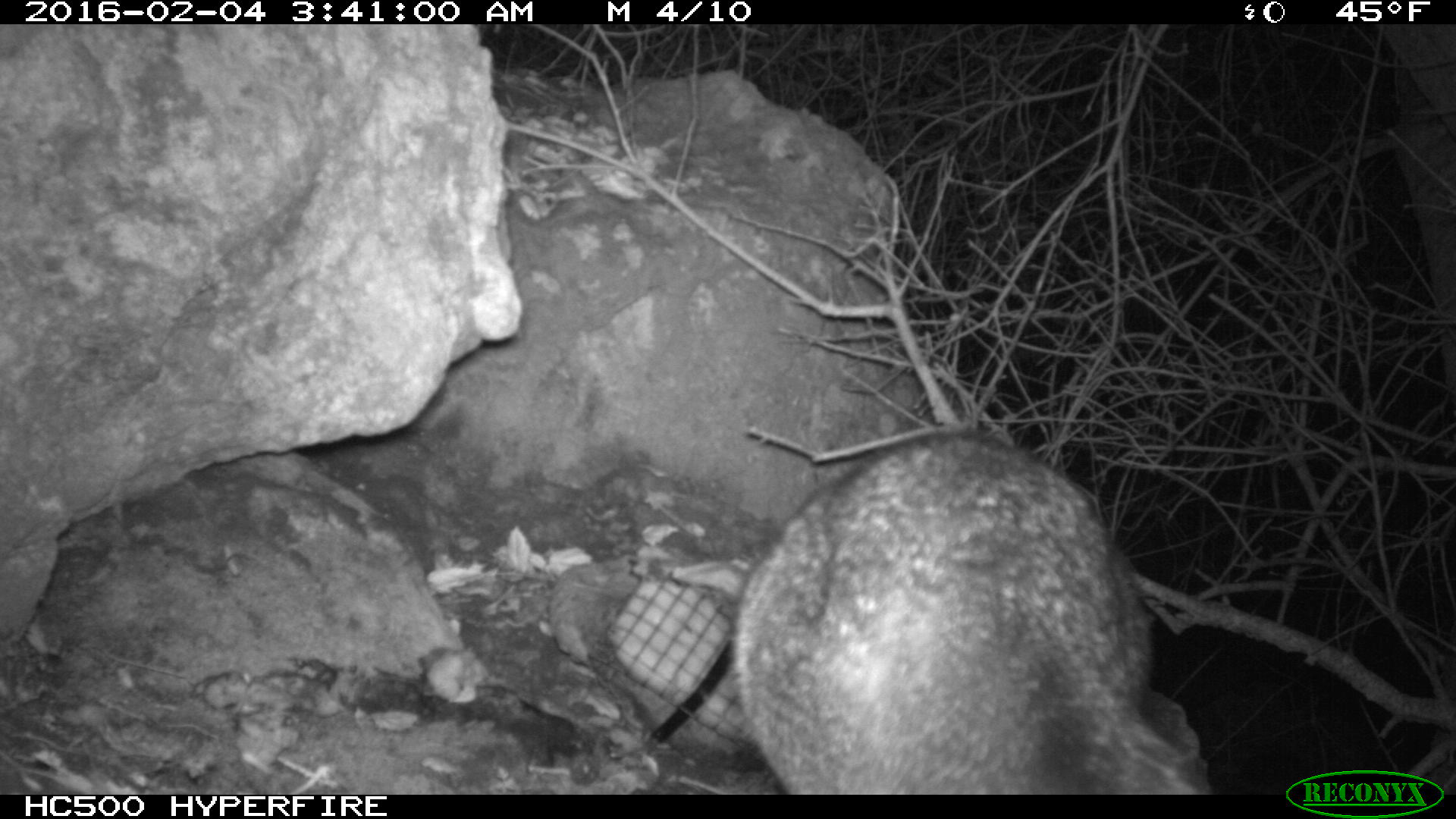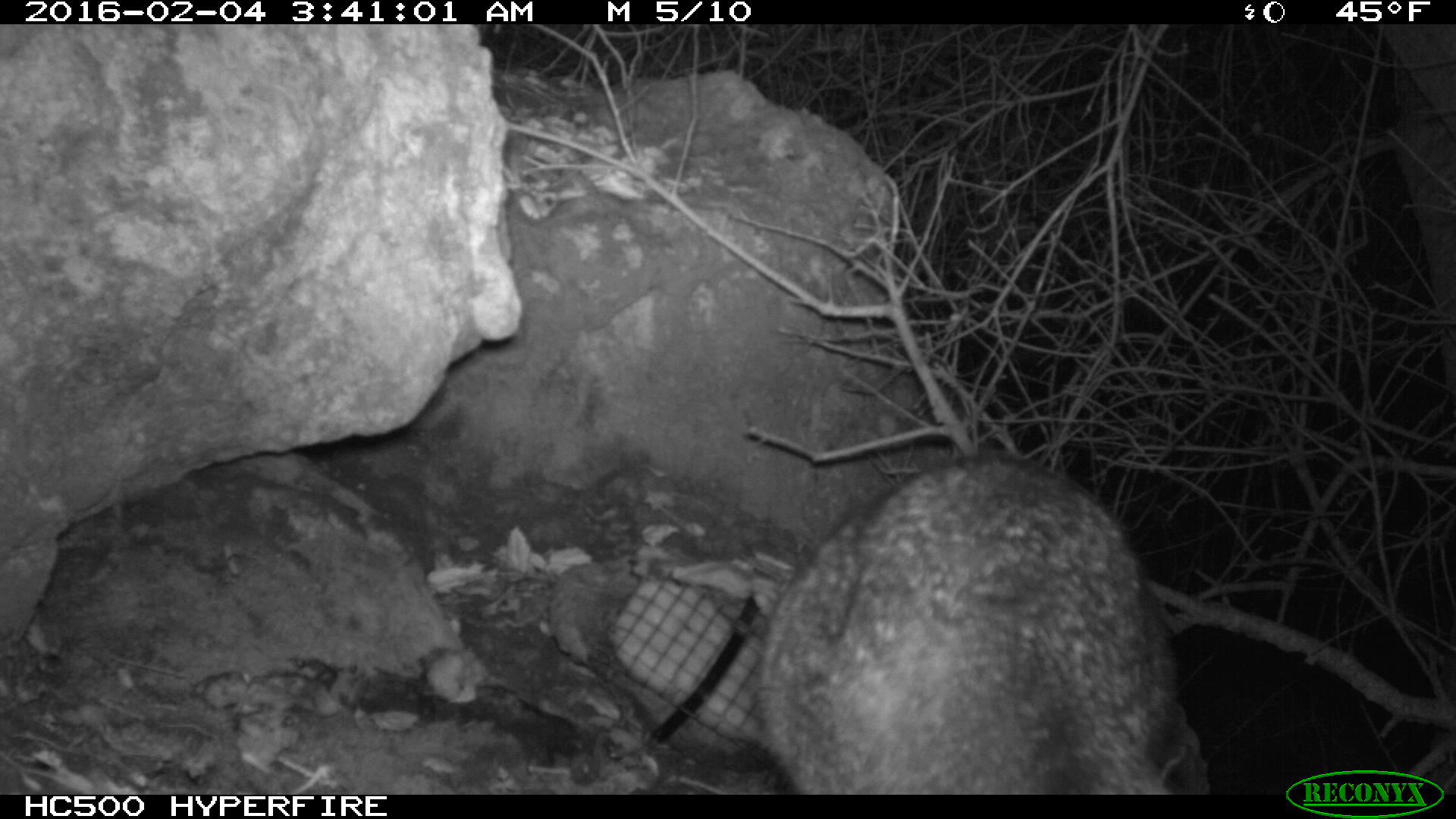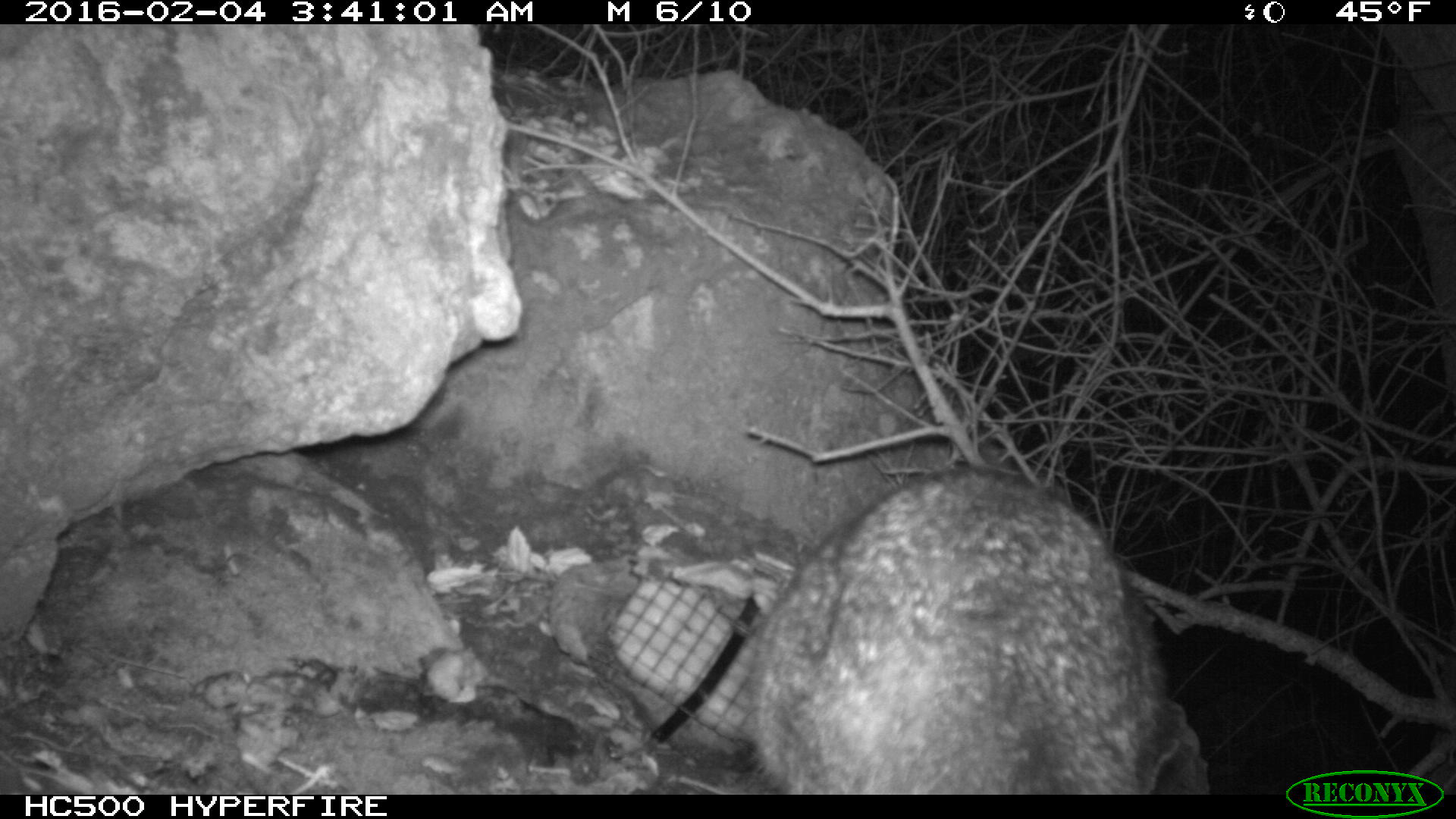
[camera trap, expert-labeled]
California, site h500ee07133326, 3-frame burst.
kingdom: Animalia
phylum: Chordata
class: Mammalia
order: Carnivora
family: Canidae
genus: Urocyon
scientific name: Urocyon littoralis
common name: island fox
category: fox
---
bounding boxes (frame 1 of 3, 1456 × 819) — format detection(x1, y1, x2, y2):
fox: detection(732, 432, 1194, 793)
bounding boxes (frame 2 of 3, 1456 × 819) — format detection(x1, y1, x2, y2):
fox: detection(757, 450, 1181, 793)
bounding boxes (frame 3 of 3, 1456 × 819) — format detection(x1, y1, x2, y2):
fox: detection(742, 466, 1212, 794)